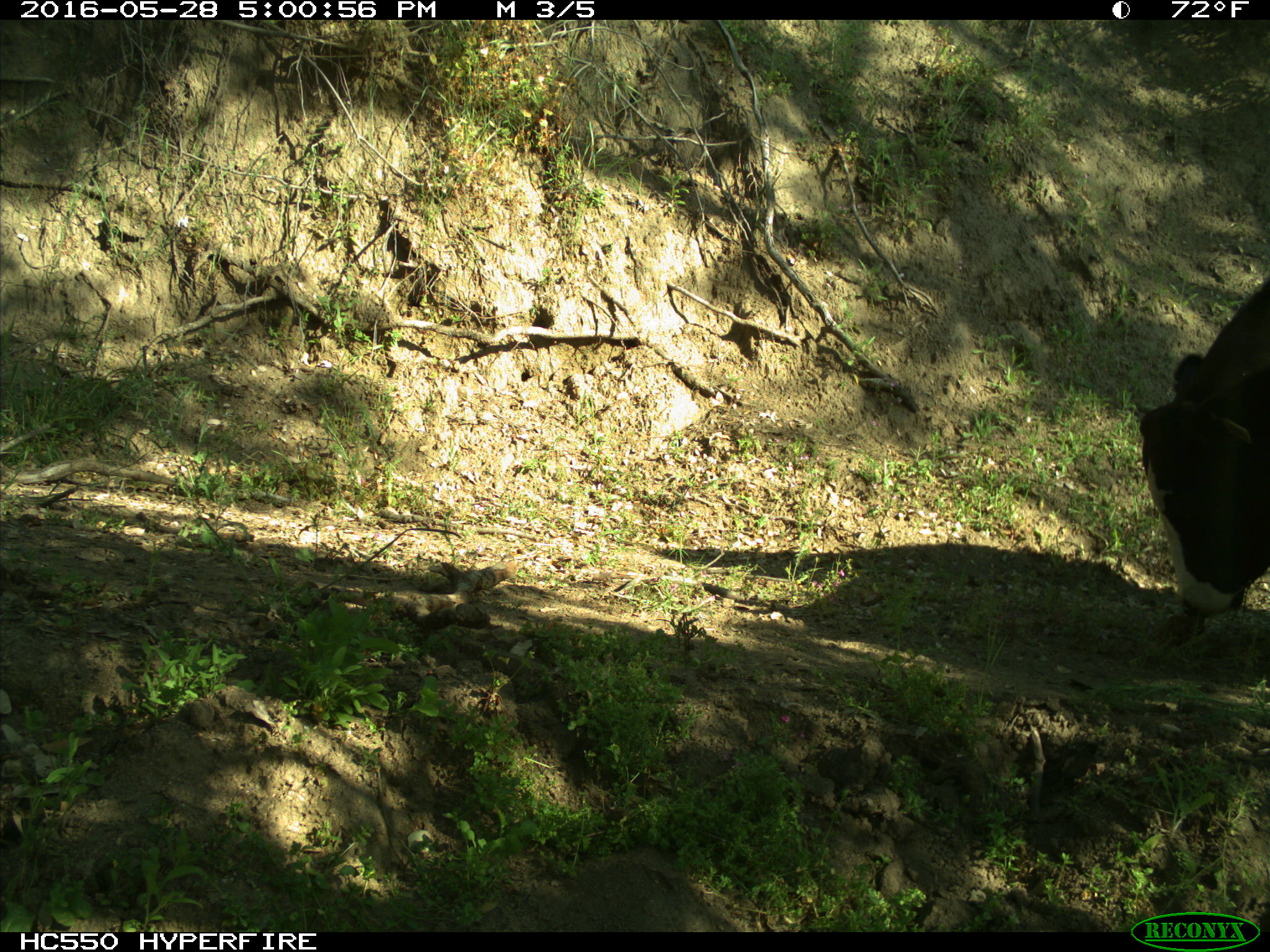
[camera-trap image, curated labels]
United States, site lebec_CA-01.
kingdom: Animalia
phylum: Chordata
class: Mammalia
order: Artiodactyla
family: Bovidae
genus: Bos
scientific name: Bos taurus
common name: domestic cow